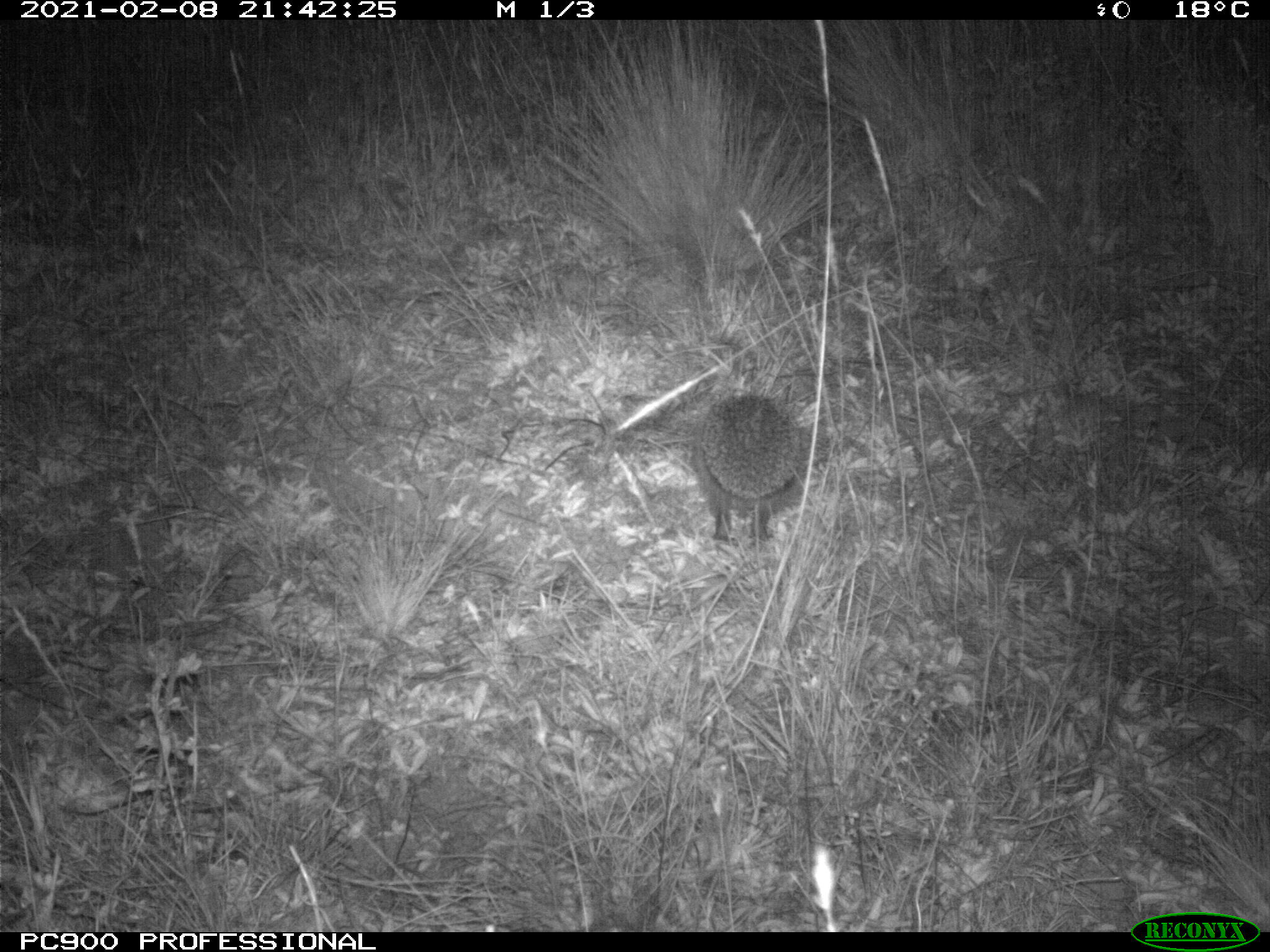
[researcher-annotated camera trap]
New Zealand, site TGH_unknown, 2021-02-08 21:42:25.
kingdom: Animalia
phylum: Chordata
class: Mammalia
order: Eulipotyphla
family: Erinaceidae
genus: Erinaceus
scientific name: Erinaceus europaeus europaeus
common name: european hedgehog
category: hedgehog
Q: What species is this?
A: Hedgehog (european hedgehog) (Erinaceus europaeus europaeus).